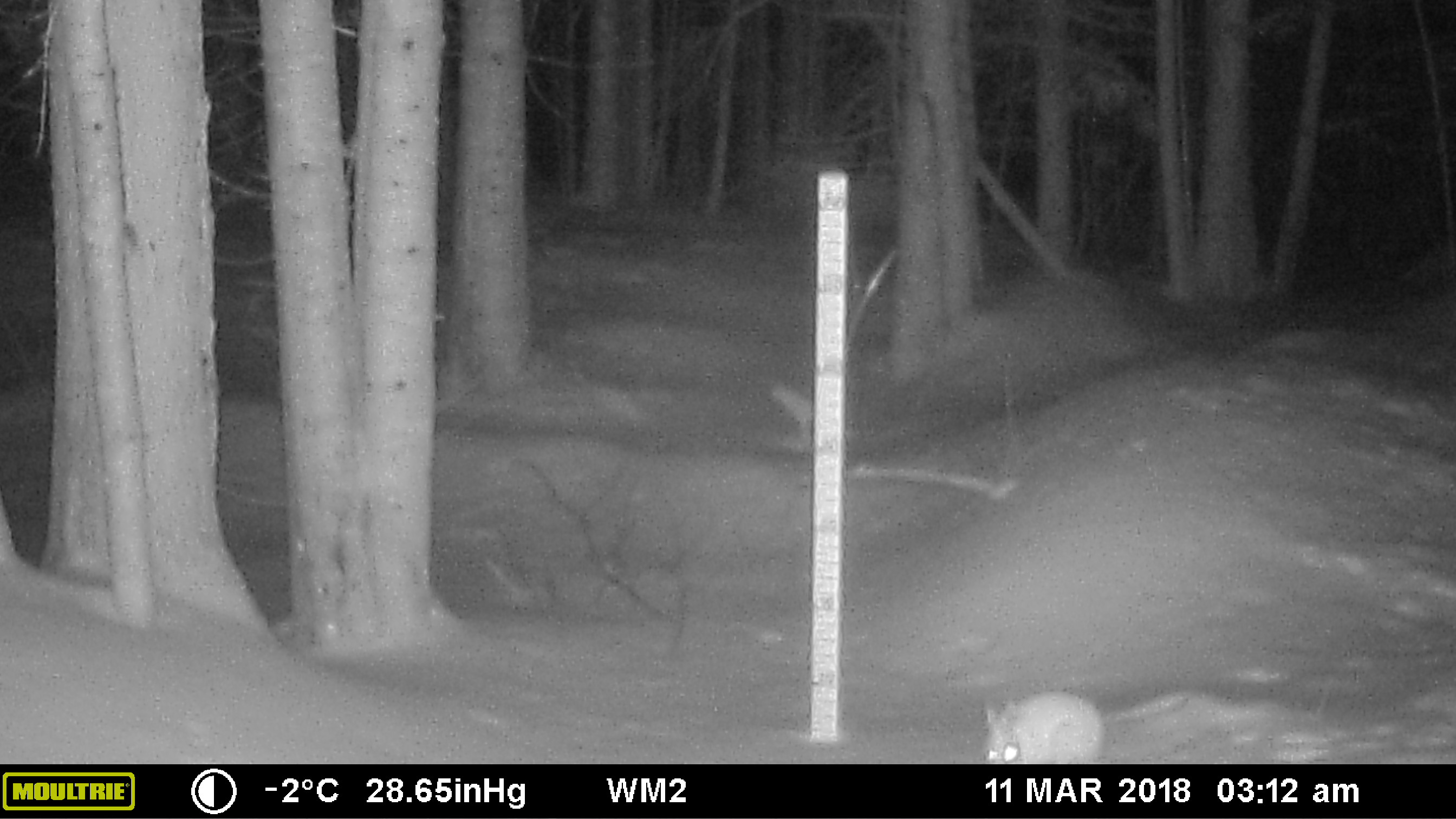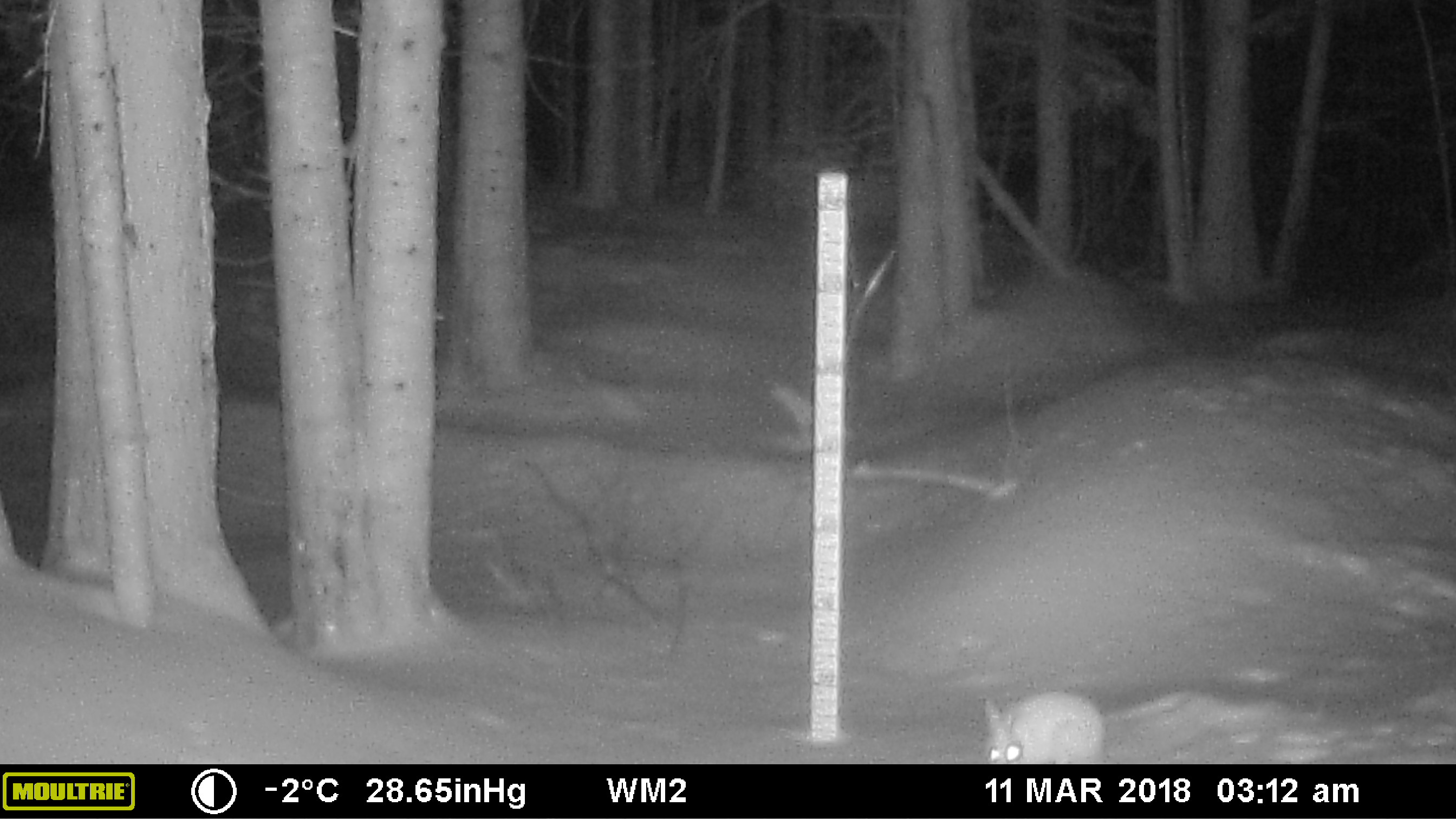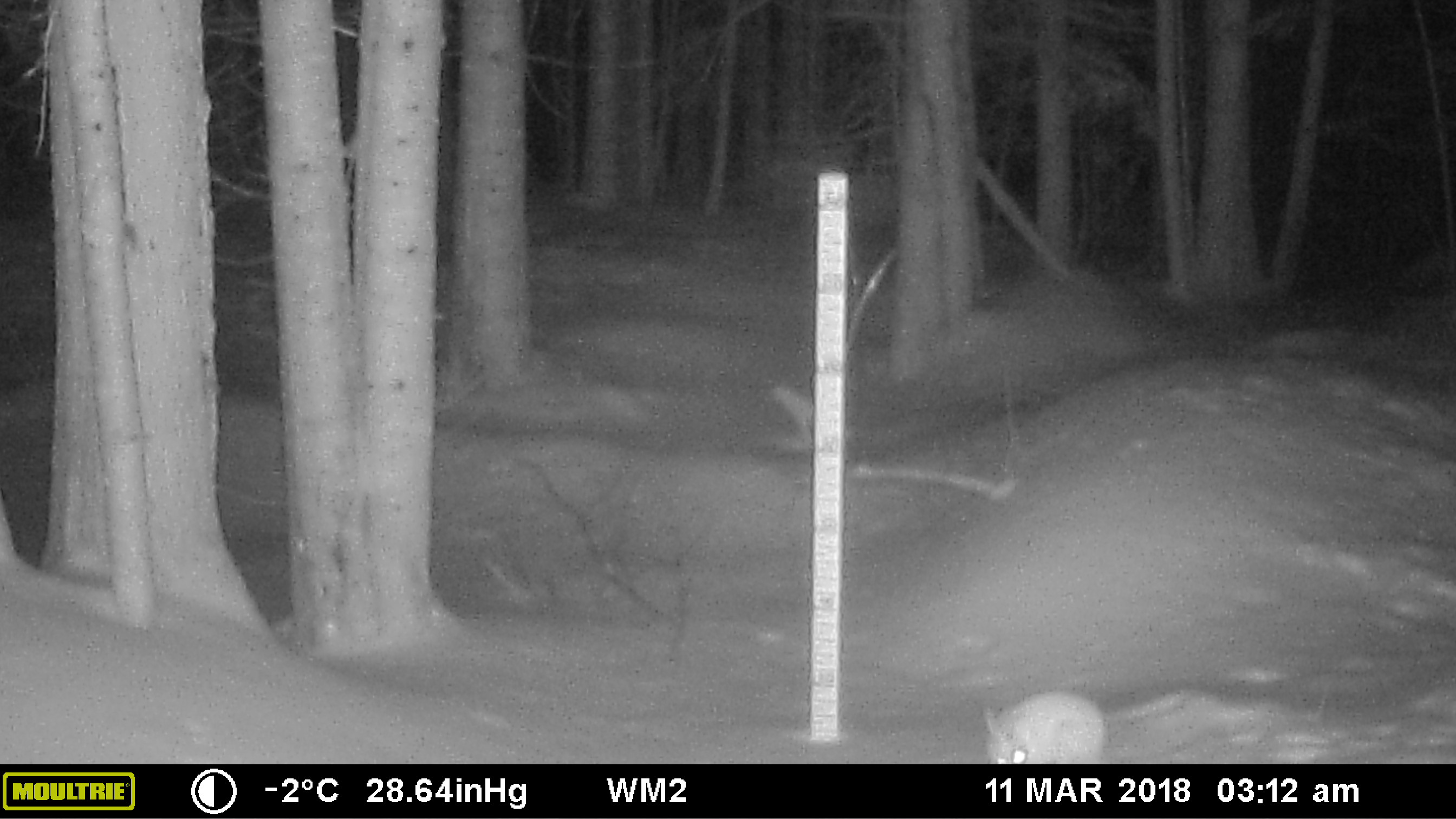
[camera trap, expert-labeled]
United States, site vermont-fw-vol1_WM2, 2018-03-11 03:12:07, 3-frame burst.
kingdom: Animalia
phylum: Chordata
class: Mammalia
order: Lagomorpha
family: Leporidae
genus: Lepus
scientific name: Lepus americanus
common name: snowshoe hare